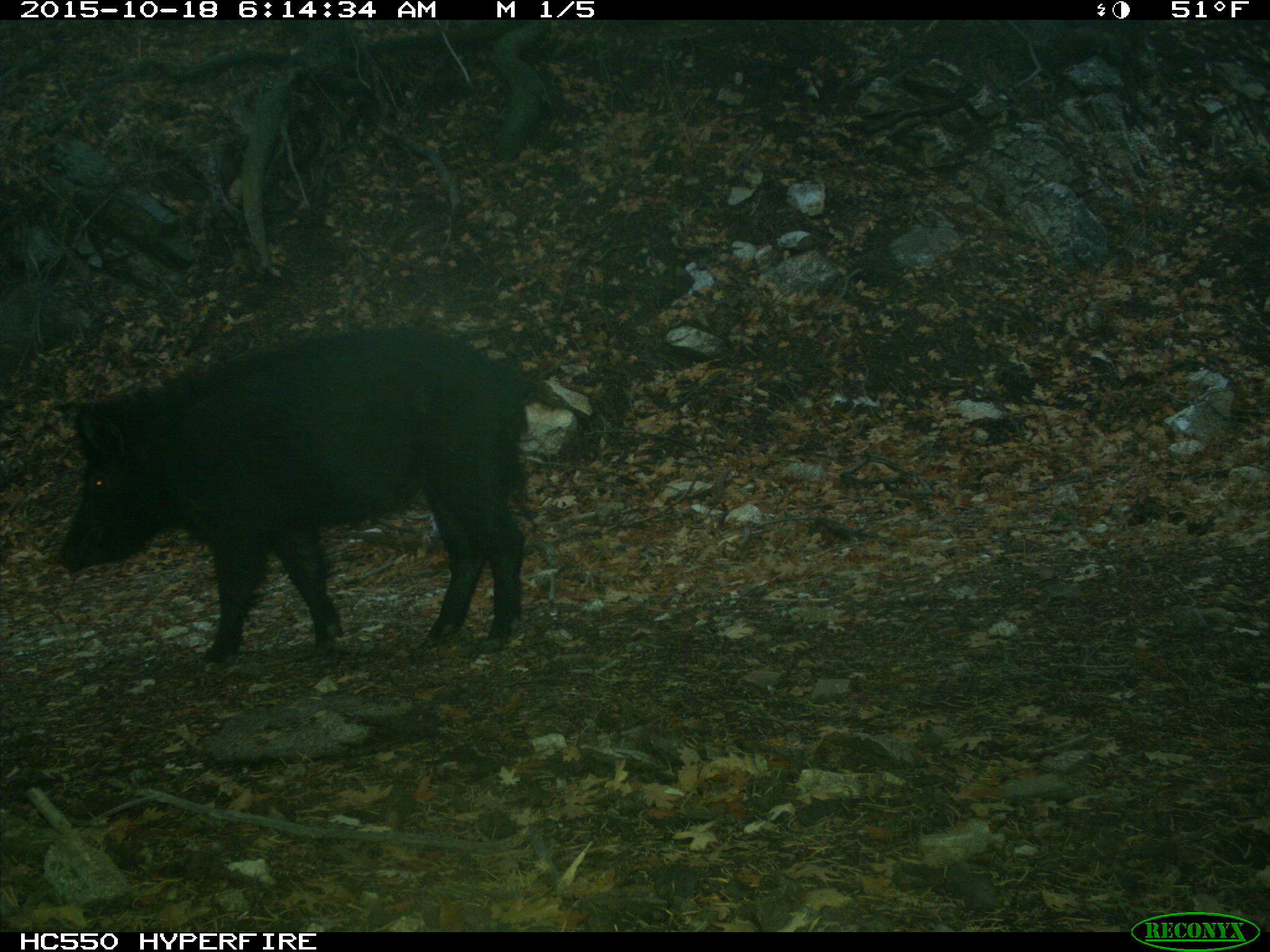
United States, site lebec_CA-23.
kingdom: Animalia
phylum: Chordata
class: Mammalia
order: Artiodactyla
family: Suidae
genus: Sus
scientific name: Sus scrofa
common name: wild boar